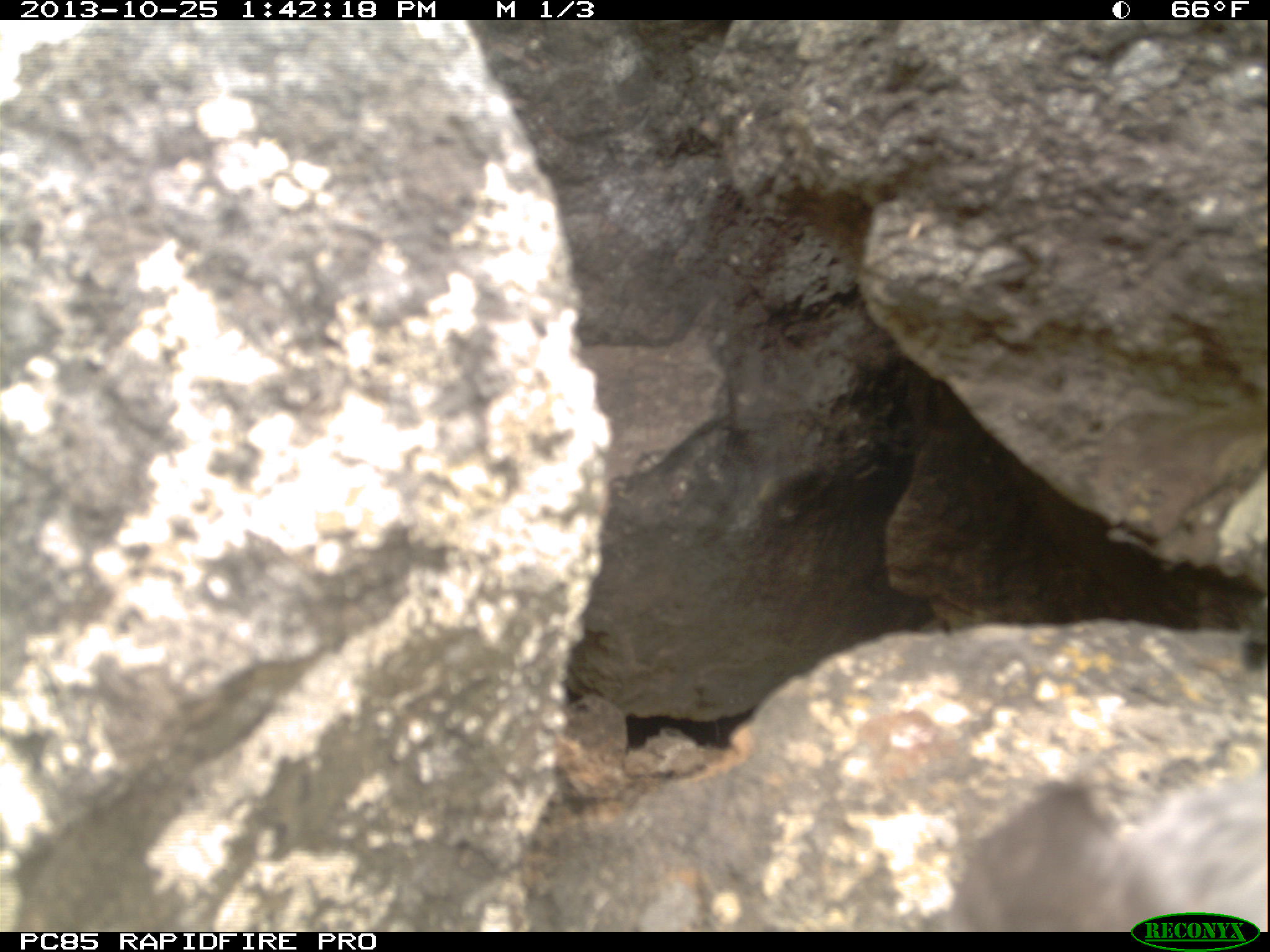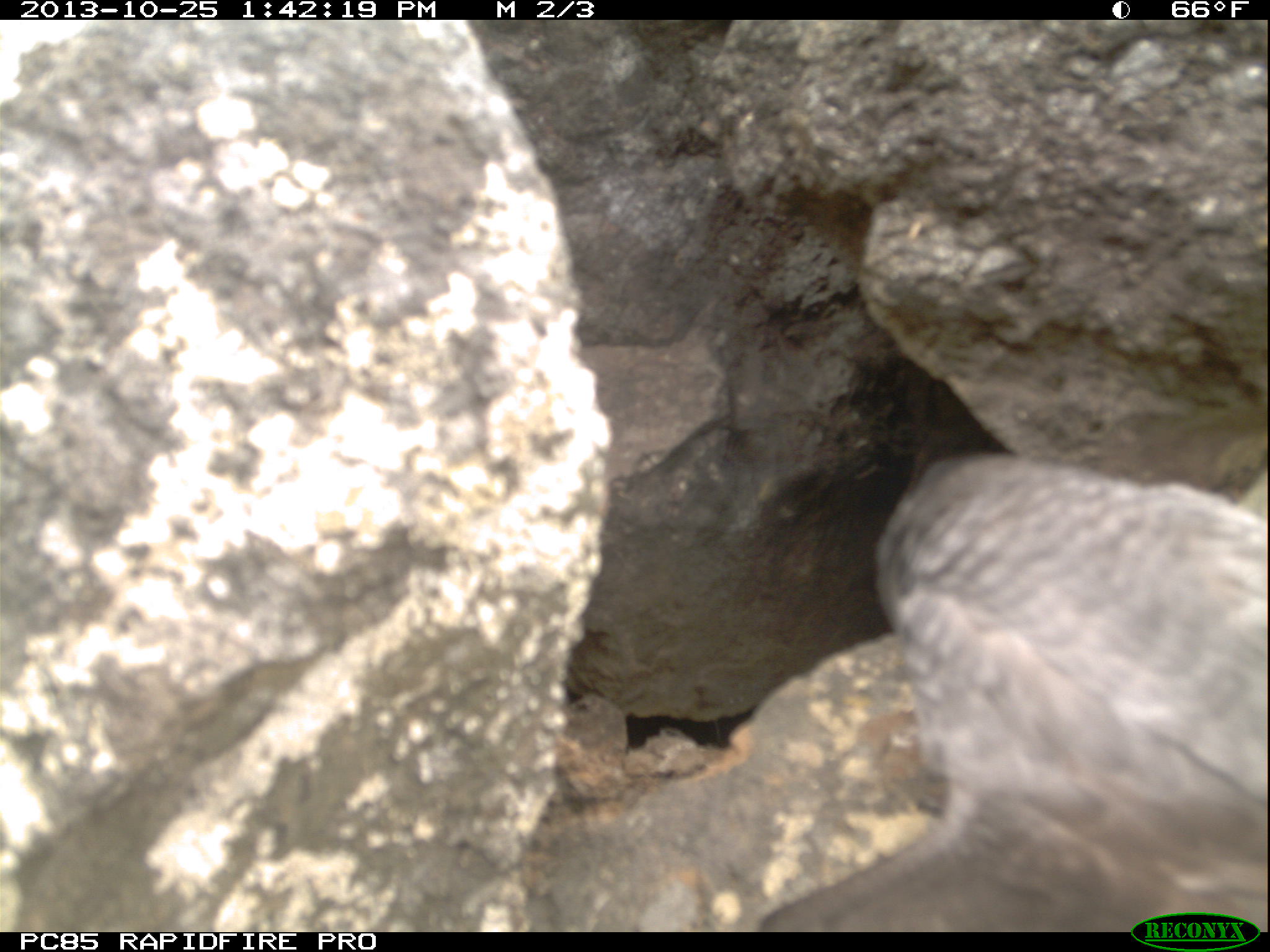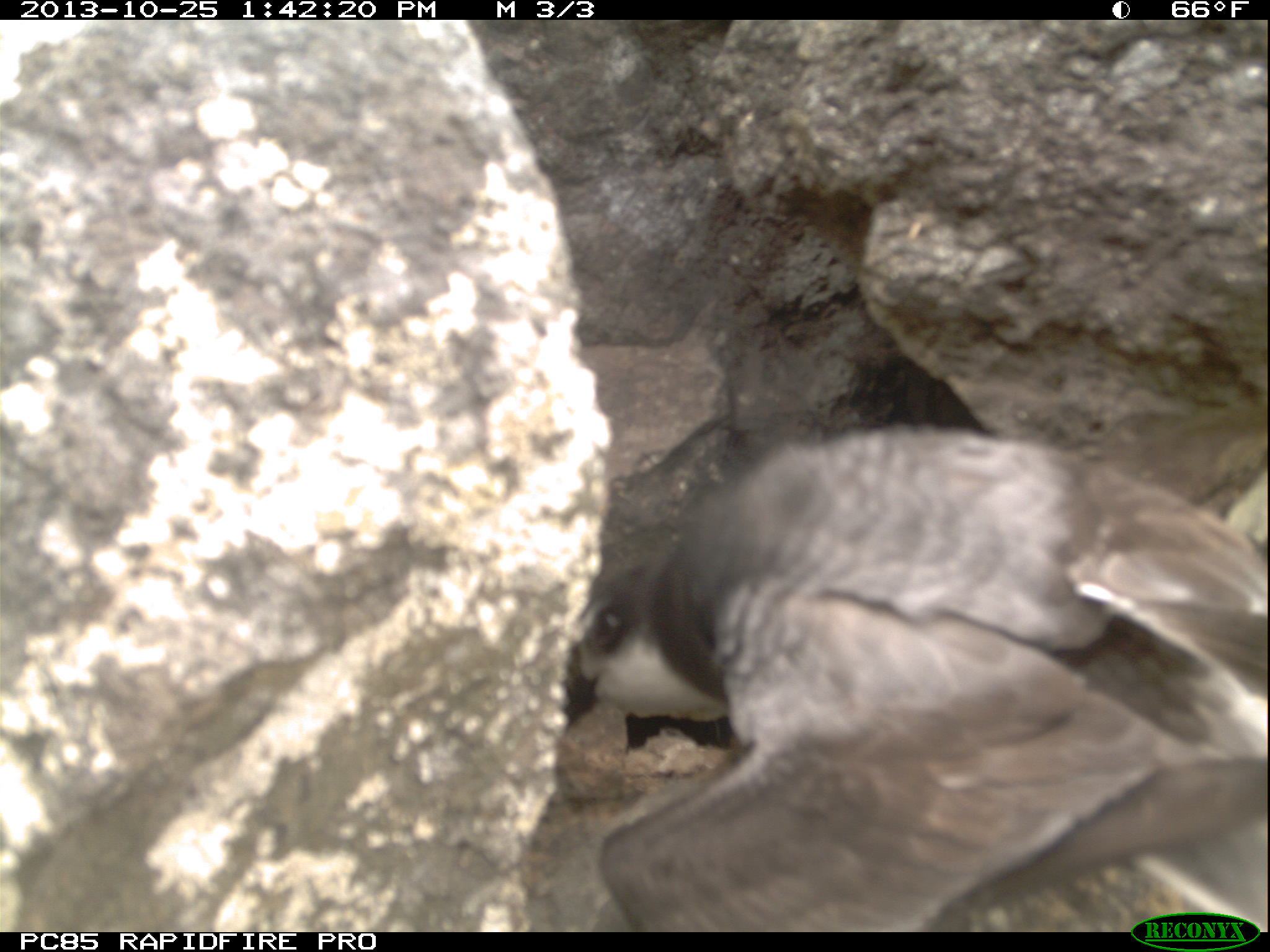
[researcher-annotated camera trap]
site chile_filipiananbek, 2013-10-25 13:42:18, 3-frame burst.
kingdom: Animalia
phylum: Chordata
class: Aves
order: Procellariiformes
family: Procellariidae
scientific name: Procellariidae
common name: petrel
Petrel (Procellariidae).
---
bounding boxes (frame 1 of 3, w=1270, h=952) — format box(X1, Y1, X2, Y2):
petrel: box(928, 770, 1270, 915)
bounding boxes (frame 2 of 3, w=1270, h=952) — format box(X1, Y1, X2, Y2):
petrel: box(745, 444, 1268, 931)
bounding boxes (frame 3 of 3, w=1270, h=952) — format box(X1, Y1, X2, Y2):
petrel: box(559, 423, 1267, 928)